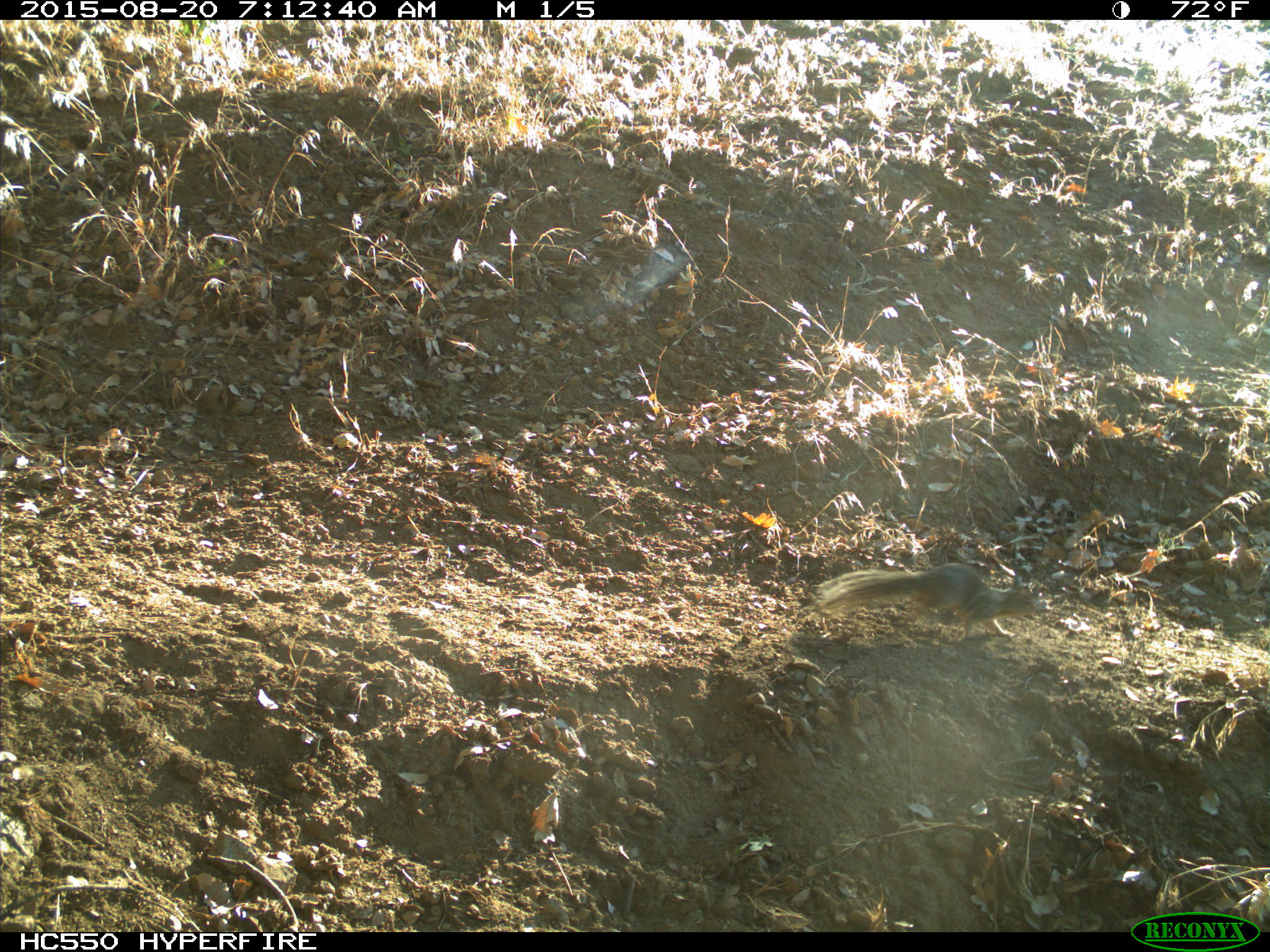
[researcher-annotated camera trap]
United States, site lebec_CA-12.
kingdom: Animalia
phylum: Chordata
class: Mammalia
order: Rodentia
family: Sciuridae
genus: Otospermophilus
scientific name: Otospermophilus beecheyi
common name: california ground squirrel